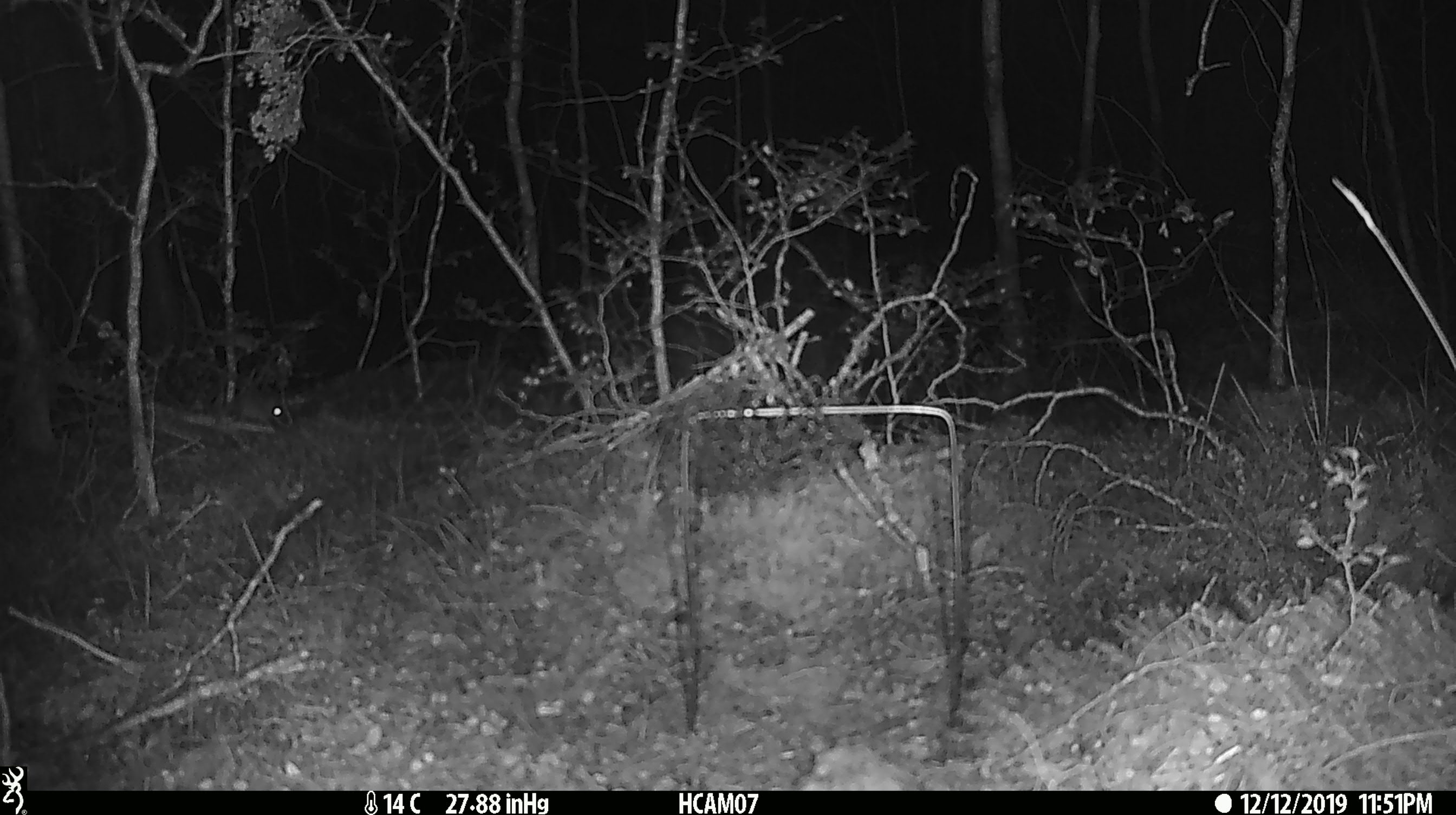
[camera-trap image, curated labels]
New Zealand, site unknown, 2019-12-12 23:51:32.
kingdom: Animalia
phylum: Chordata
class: Mammalia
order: Rodentia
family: Muridae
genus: Mus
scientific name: Mus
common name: mouse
Mouse (Mus).